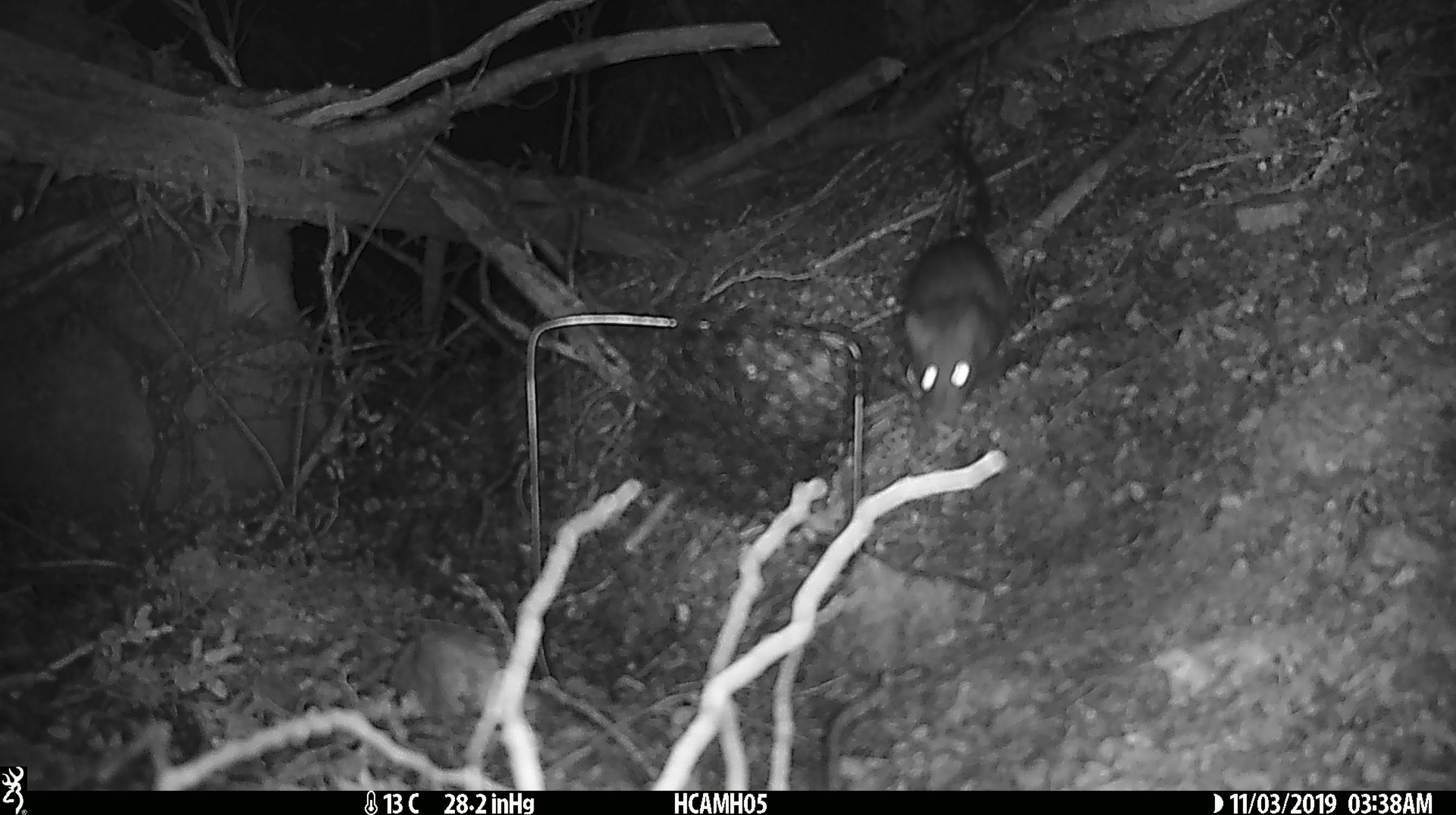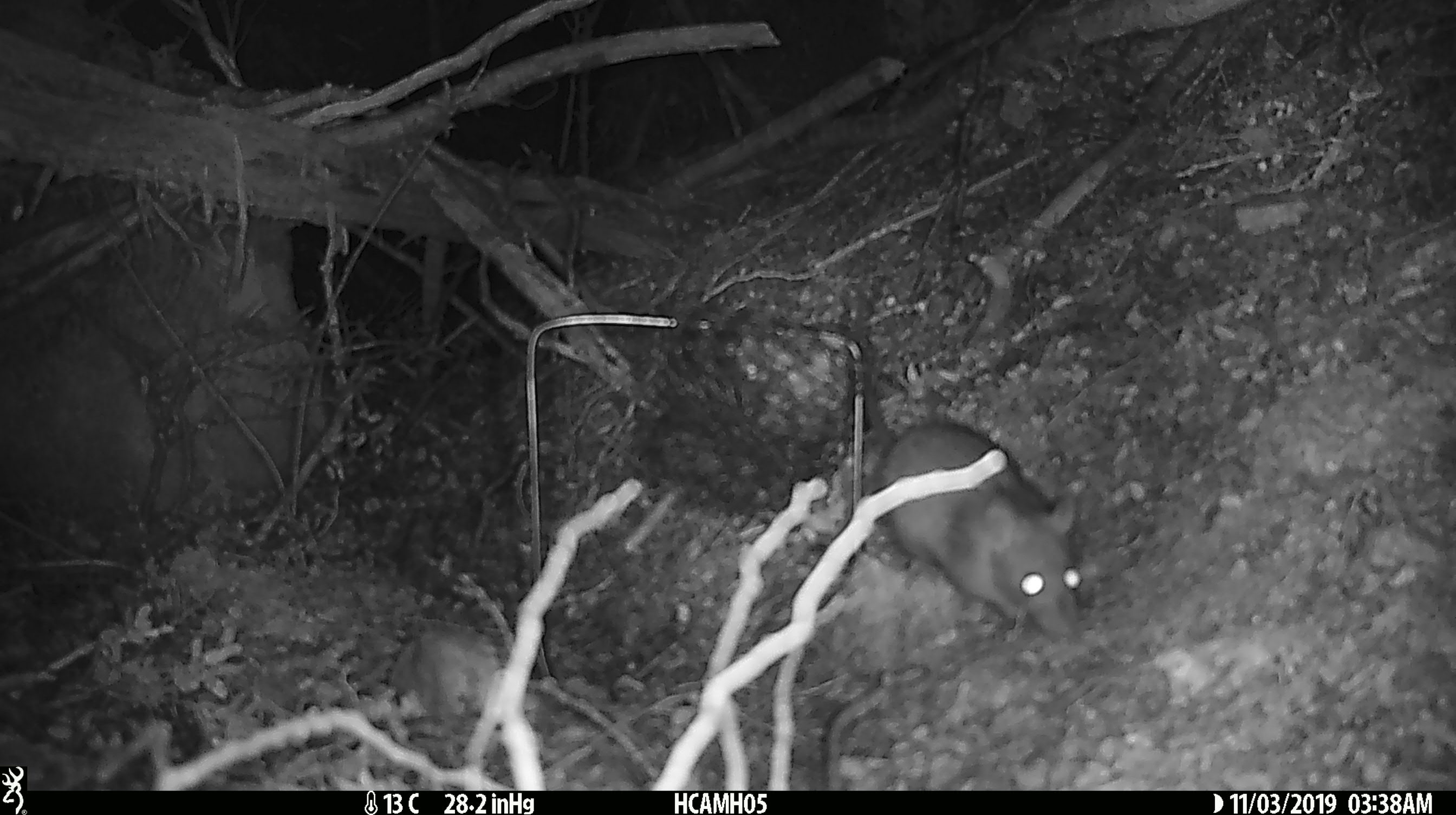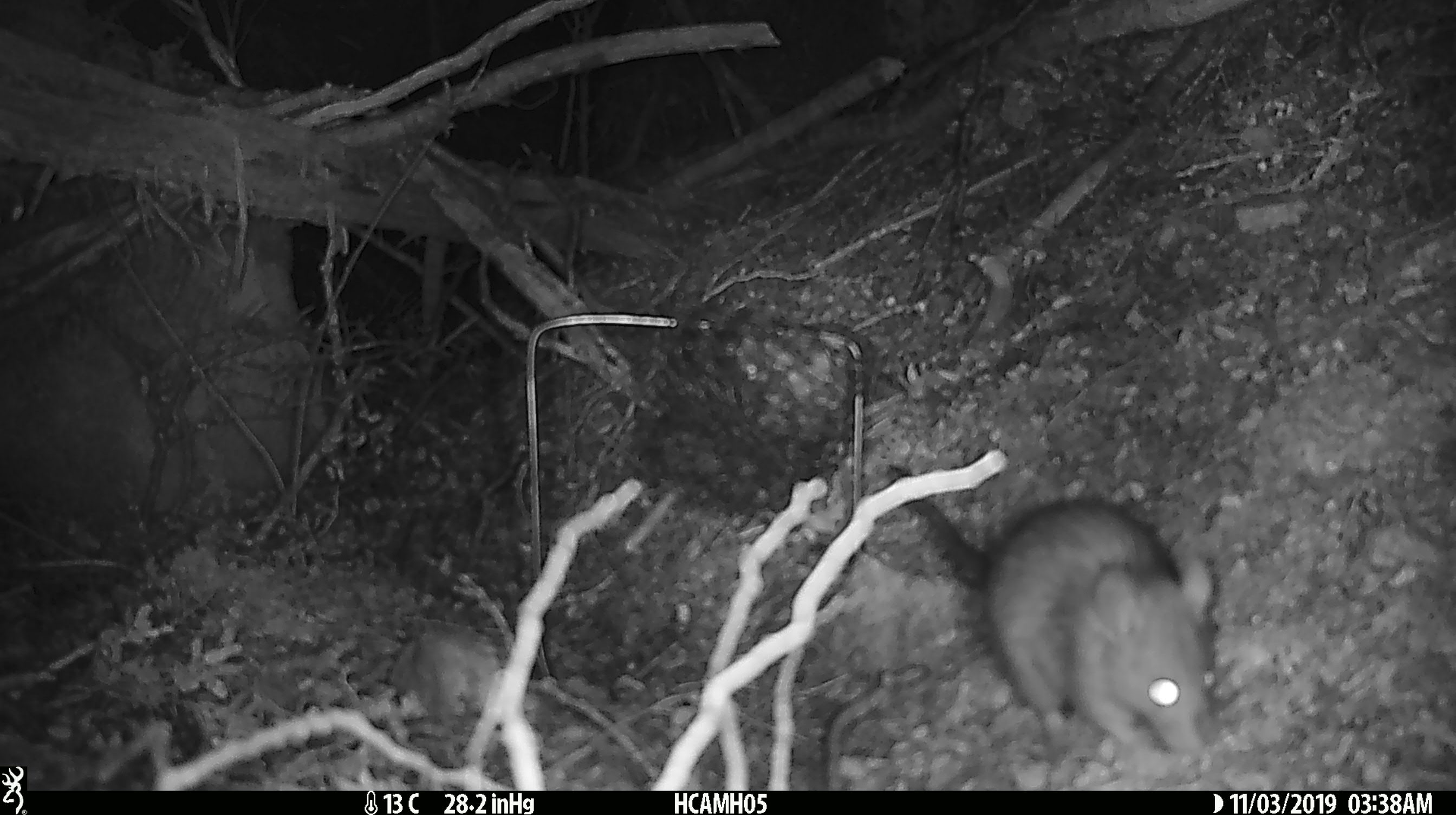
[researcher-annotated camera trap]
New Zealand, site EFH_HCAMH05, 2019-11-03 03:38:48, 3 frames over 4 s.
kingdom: Animalia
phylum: Chordata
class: Mammalia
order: Rodentia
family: Muridae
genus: Rattus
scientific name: Rattus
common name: rat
Rat (Rattus).